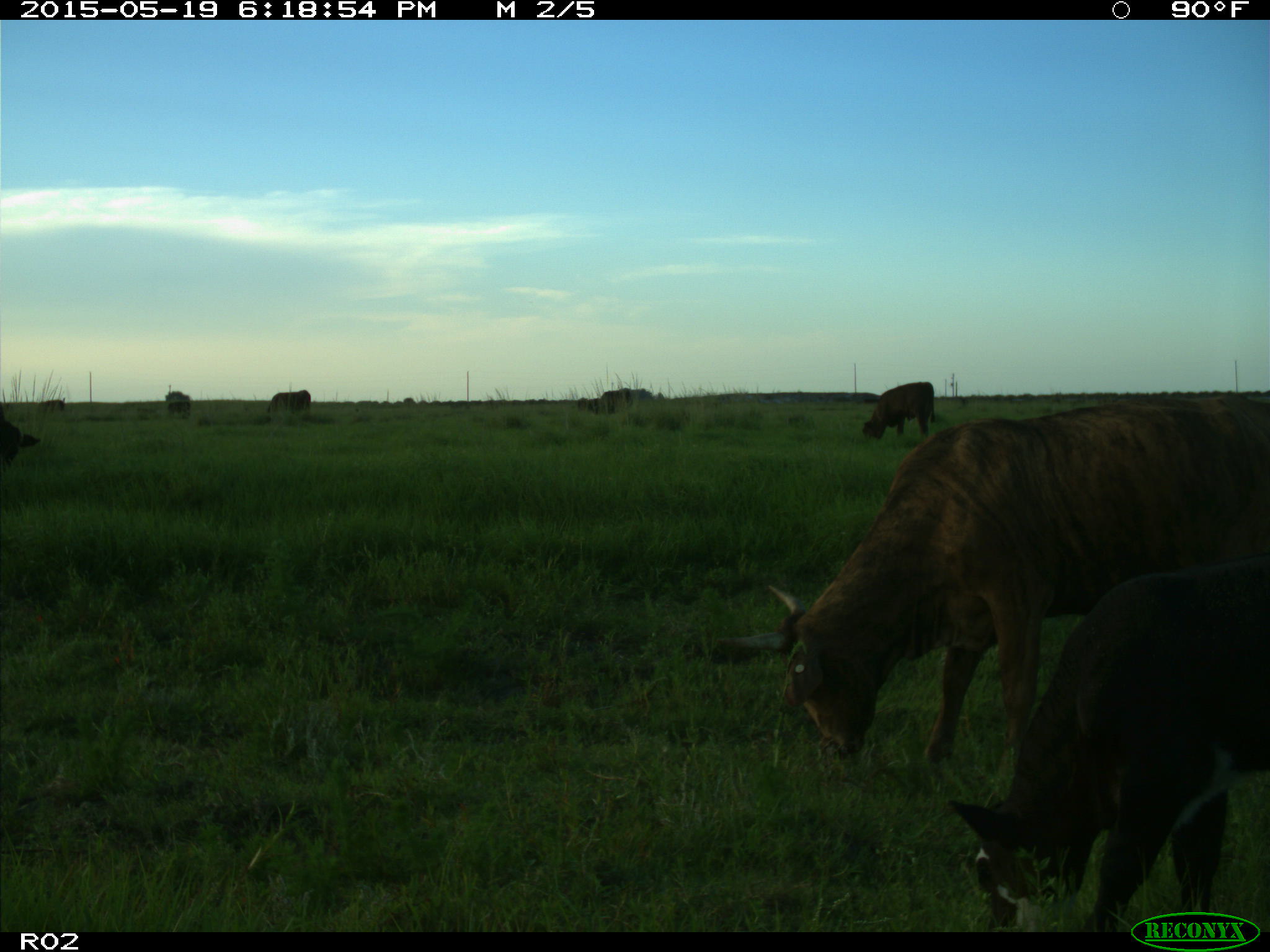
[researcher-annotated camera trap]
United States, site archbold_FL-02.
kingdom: Animalia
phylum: Chordata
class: Mammalia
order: Artiodactyla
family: Bovidae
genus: Bos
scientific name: Bos taurus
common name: domestic cow